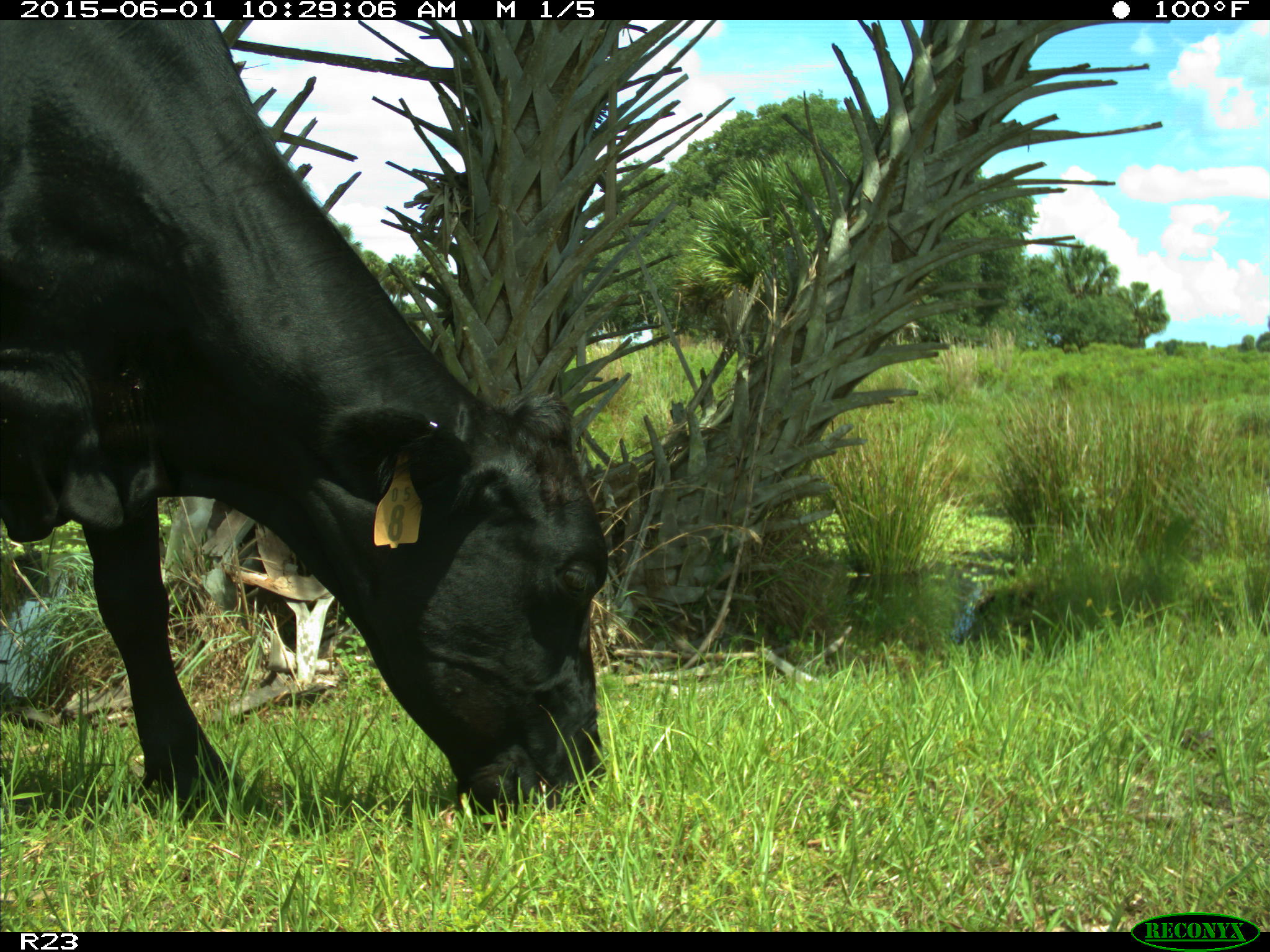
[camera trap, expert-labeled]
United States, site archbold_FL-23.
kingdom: Animalia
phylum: Chordata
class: Mammalia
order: Artiodactyla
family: Bovidae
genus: Bos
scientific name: Bos taurus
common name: domestic cow